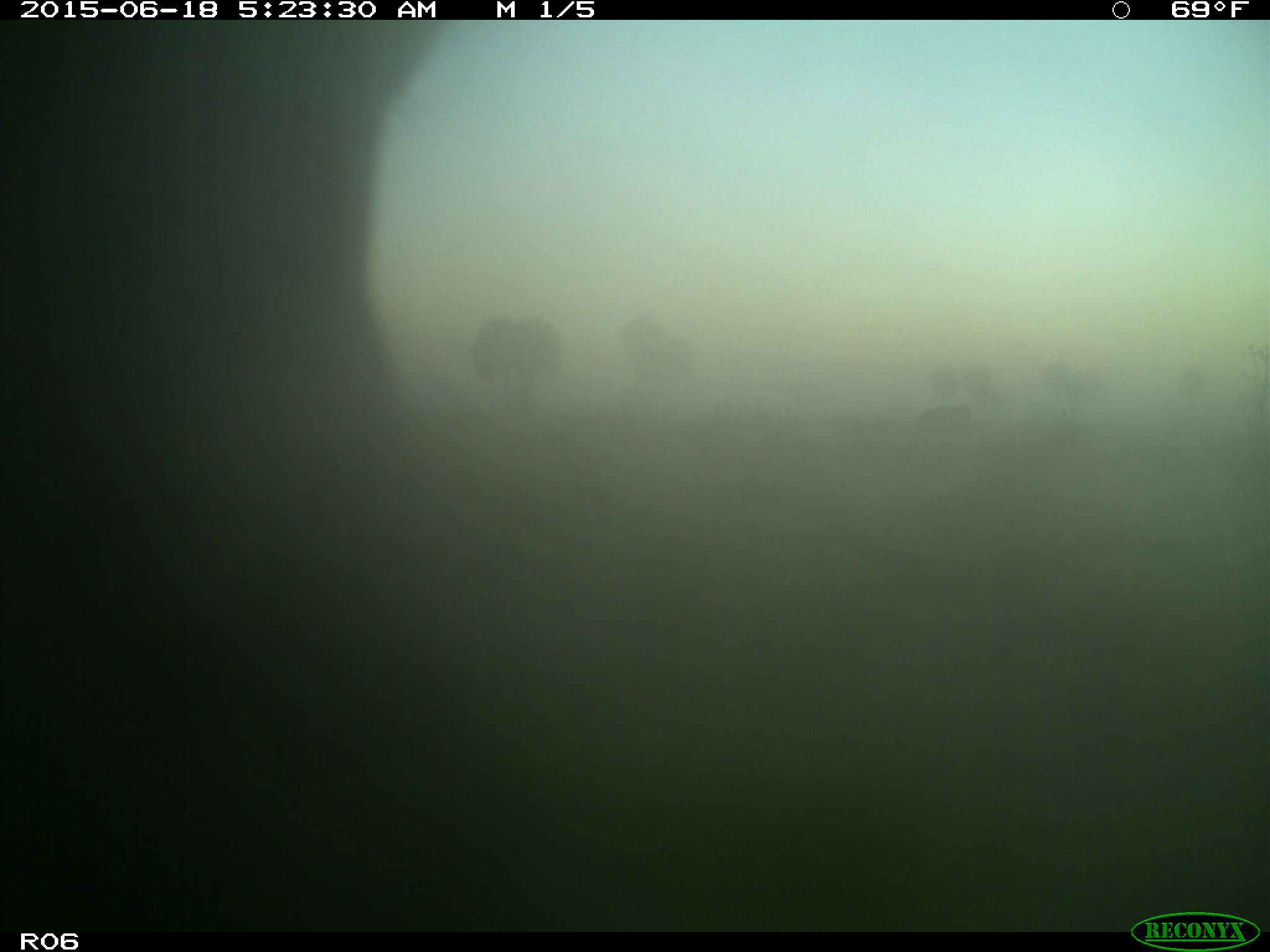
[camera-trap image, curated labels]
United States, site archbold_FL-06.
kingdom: Animalia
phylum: Chordata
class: Mammalia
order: Artiodactyla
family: Bovidae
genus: Bos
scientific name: Bos taurus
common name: domestic cow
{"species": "Bos taurus (domestic cow)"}